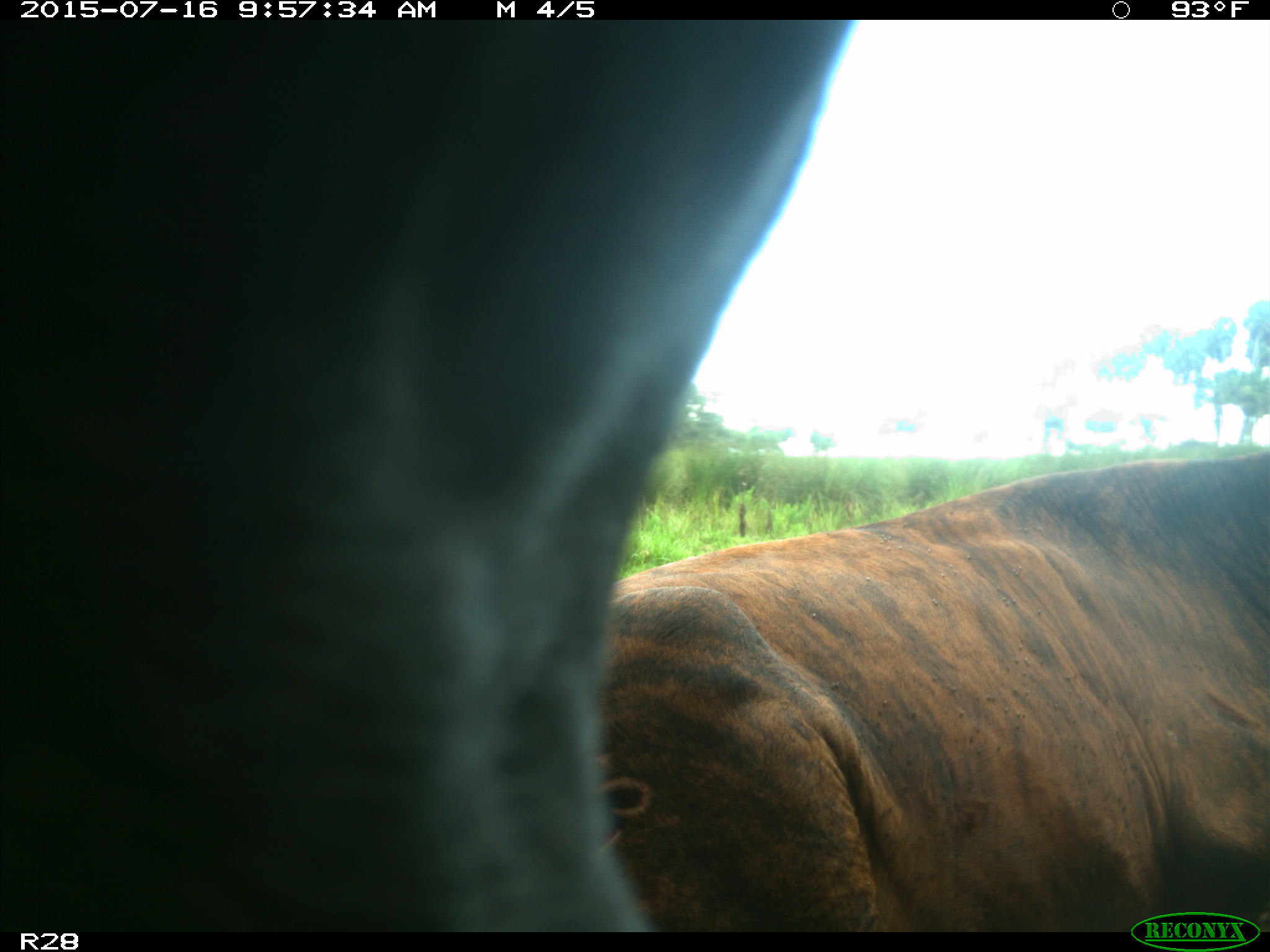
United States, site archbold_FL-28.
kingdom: Animalia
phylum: Chordata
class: Mammalia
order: Artiodactyla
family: Bovidae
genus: Bos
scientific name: Bos taurus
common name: domestic cow